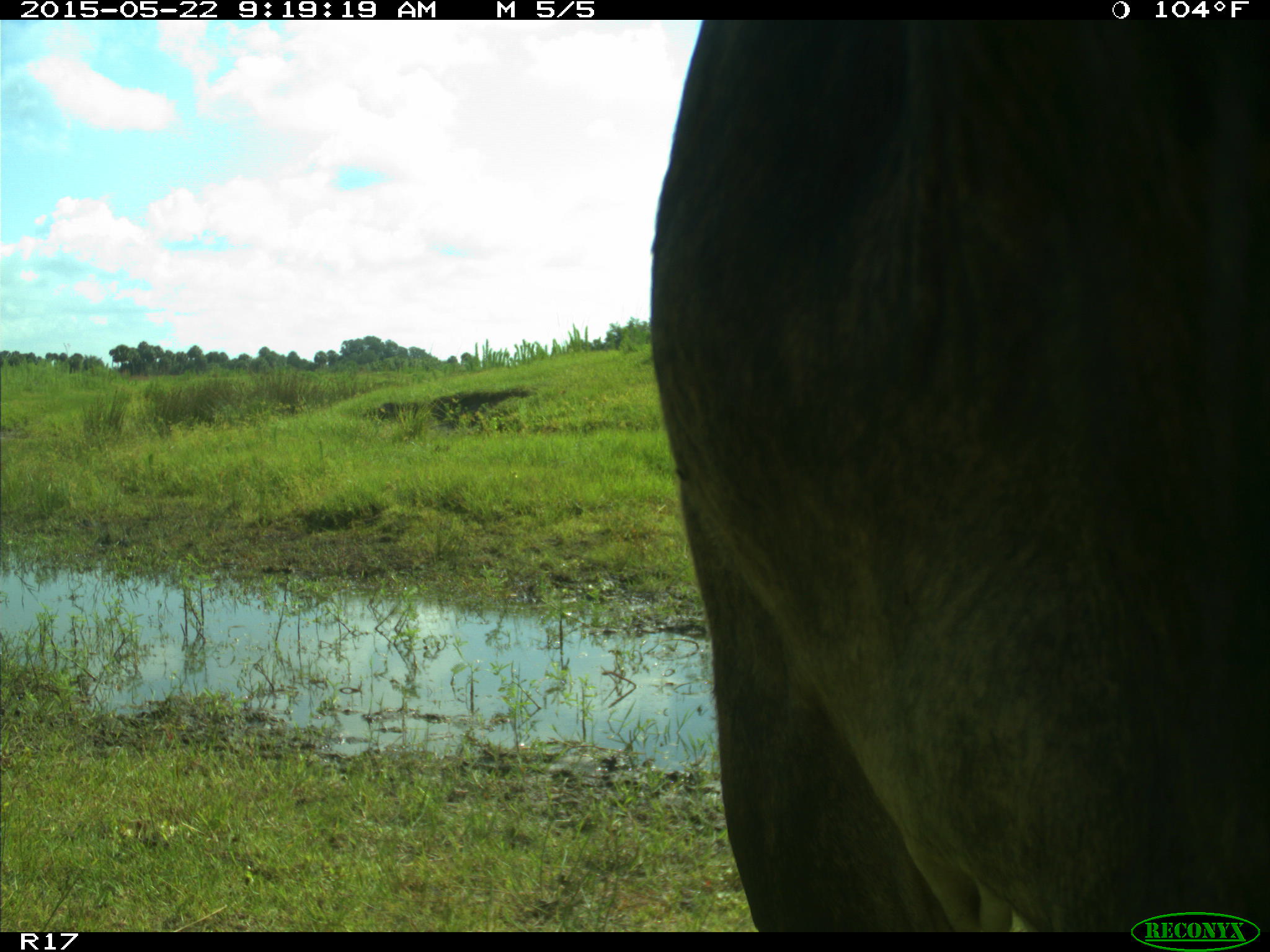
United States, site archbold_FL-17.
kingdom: Animalia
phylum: Chordata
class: Mammalia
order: Artiodactyla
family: Bovidae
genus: Bos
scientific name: Bos taurus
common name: domestic cow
Bos taurus (domestic cow).